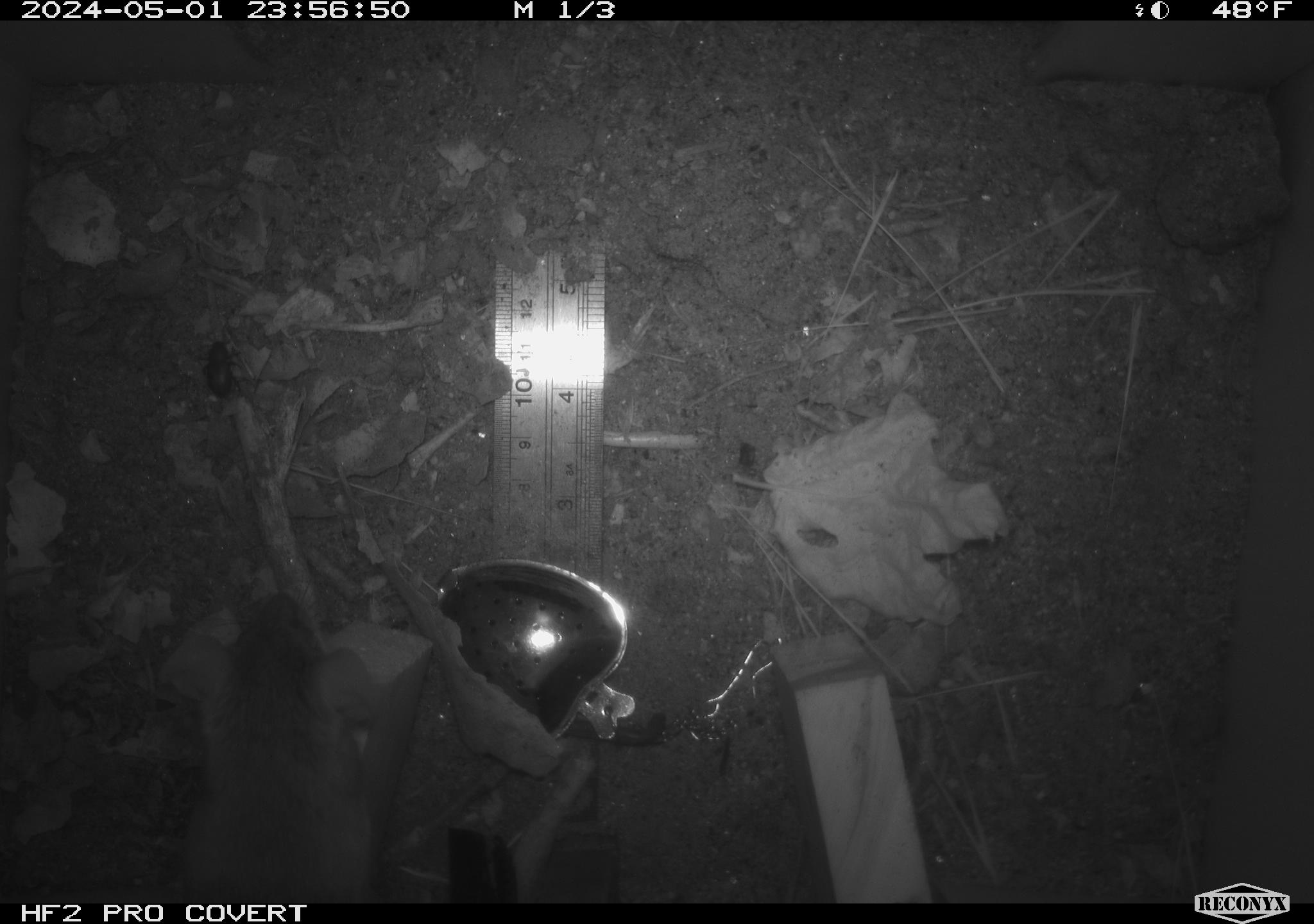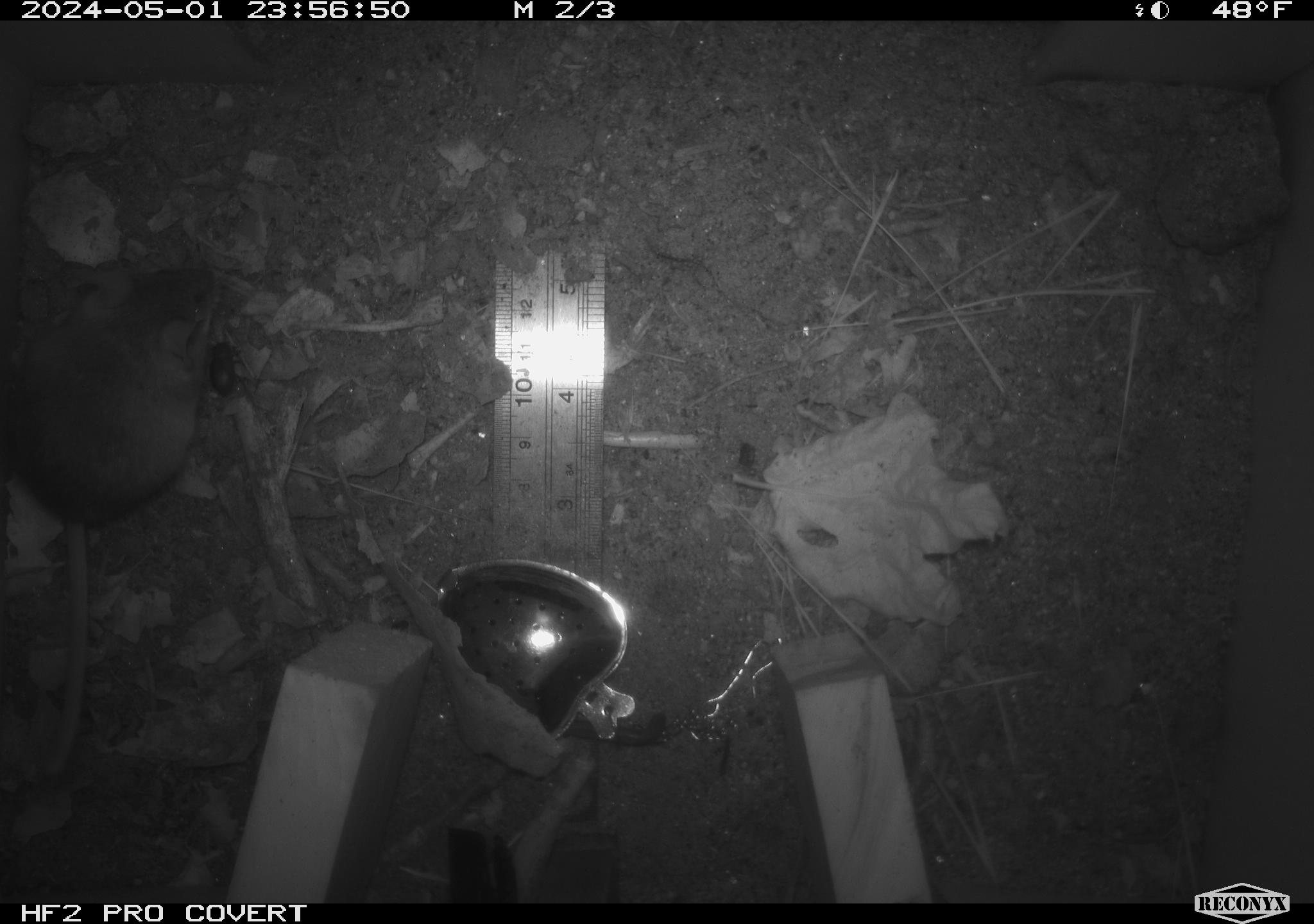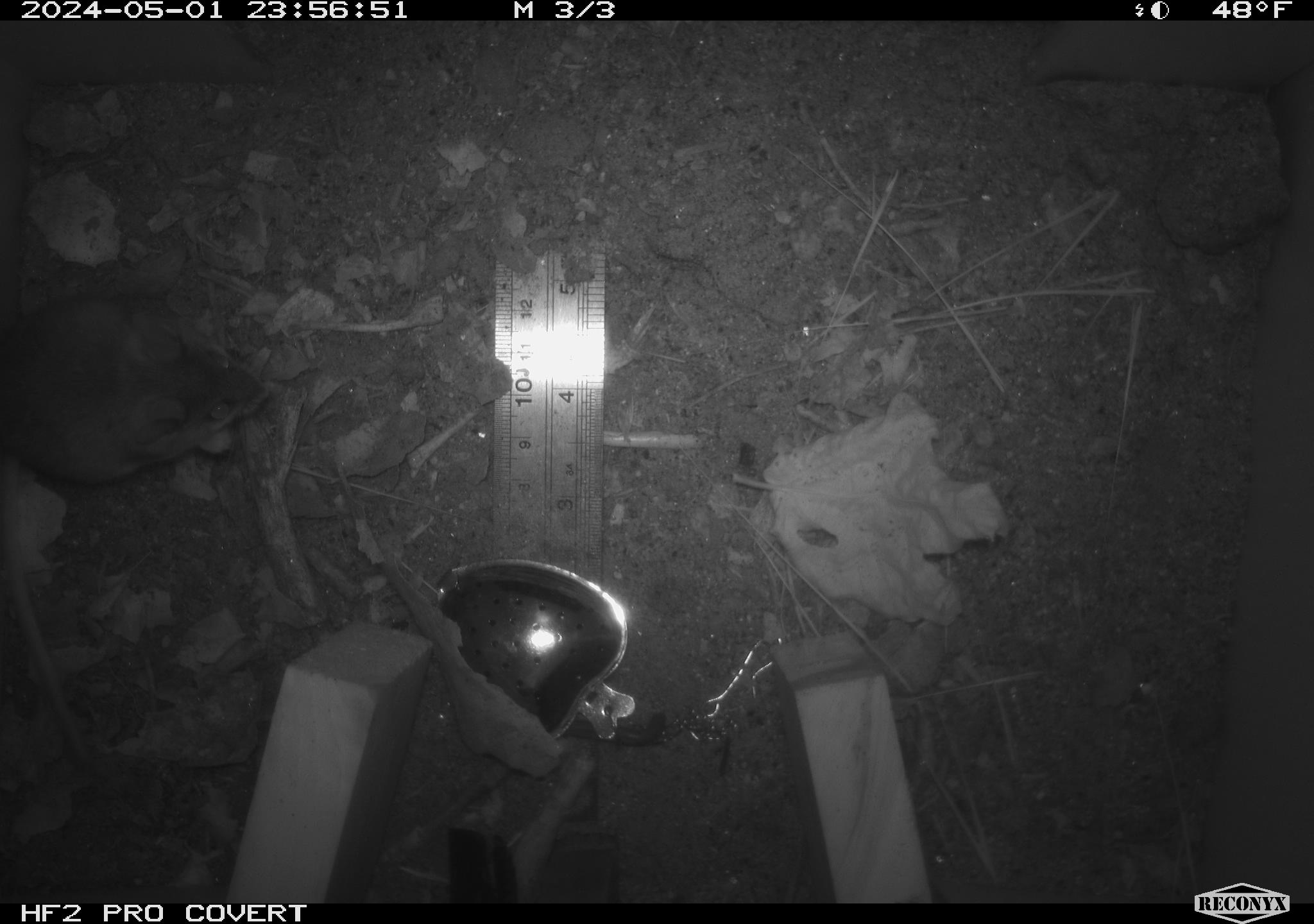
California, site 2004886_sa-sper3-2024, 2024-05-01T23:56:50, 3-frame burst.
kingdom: Animalia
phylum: Chordata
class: Mammalia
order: Rodentia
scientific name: Rodentia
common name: mouse species